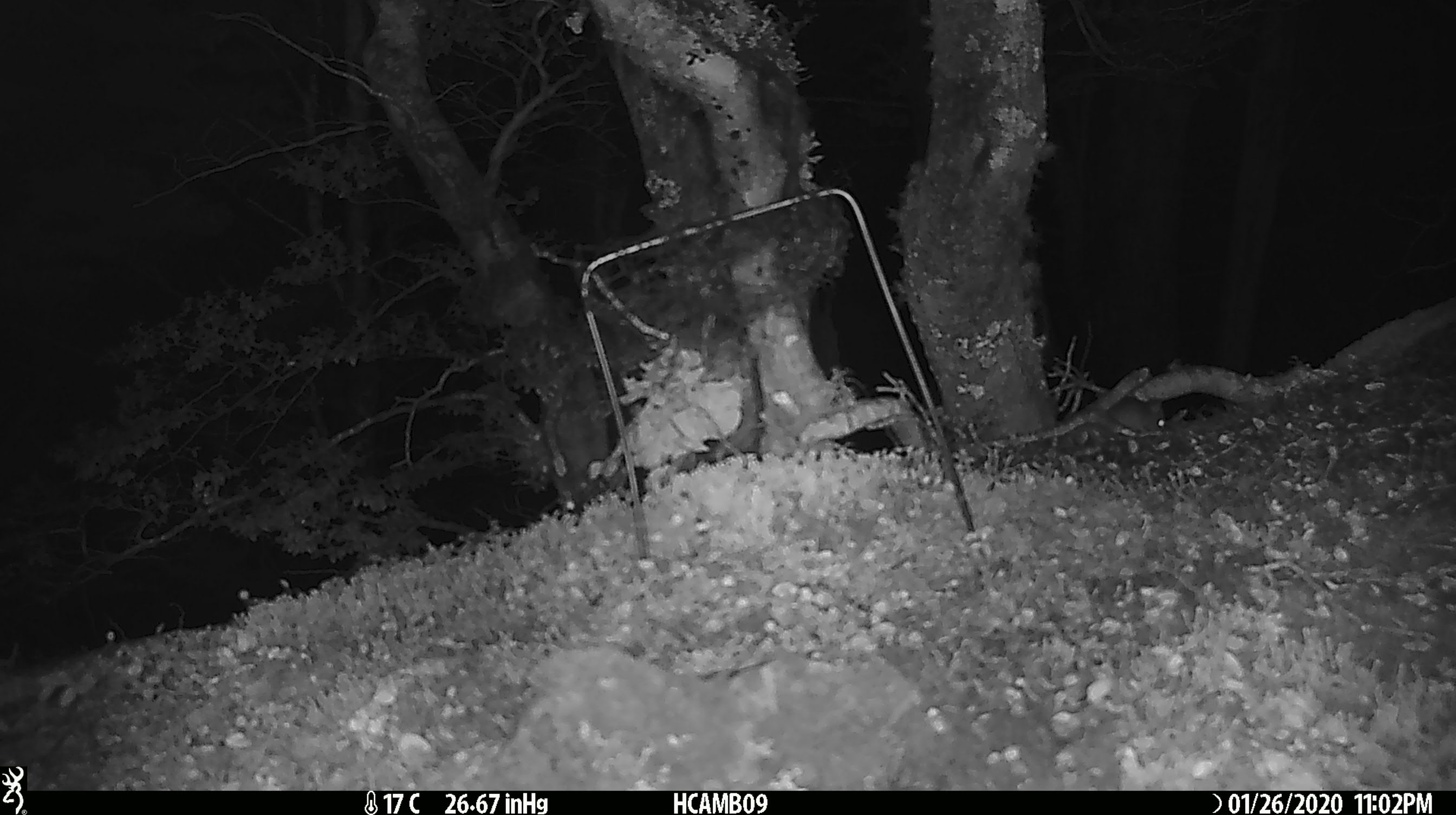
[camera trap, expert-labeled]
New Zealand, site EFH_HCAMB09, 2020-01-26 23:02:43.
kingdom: Animalia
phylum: Chordata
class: Mammalia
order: Rodentia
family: Muridae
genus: Mus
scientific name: Mus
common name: mouse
Mouse (Mus).